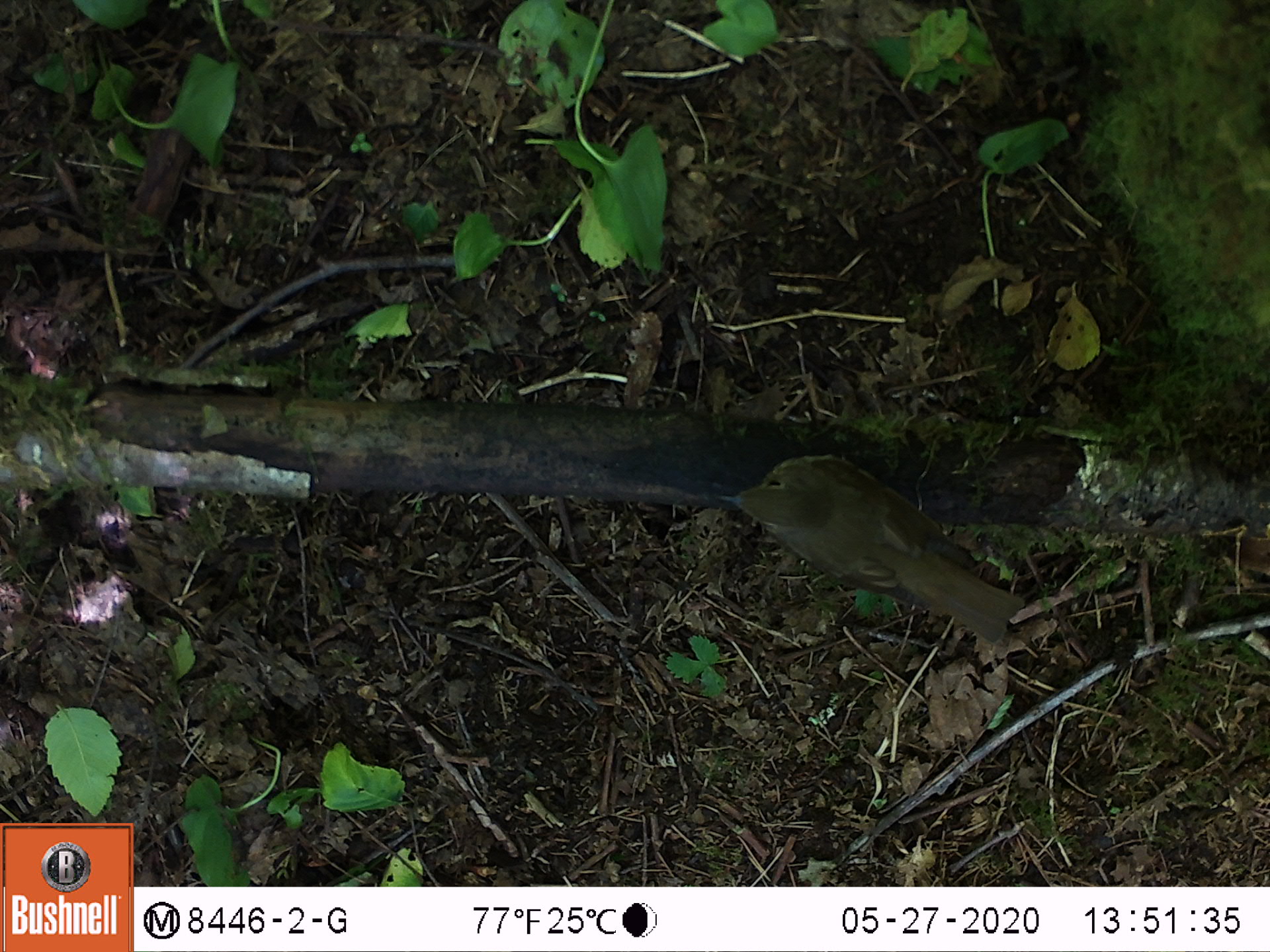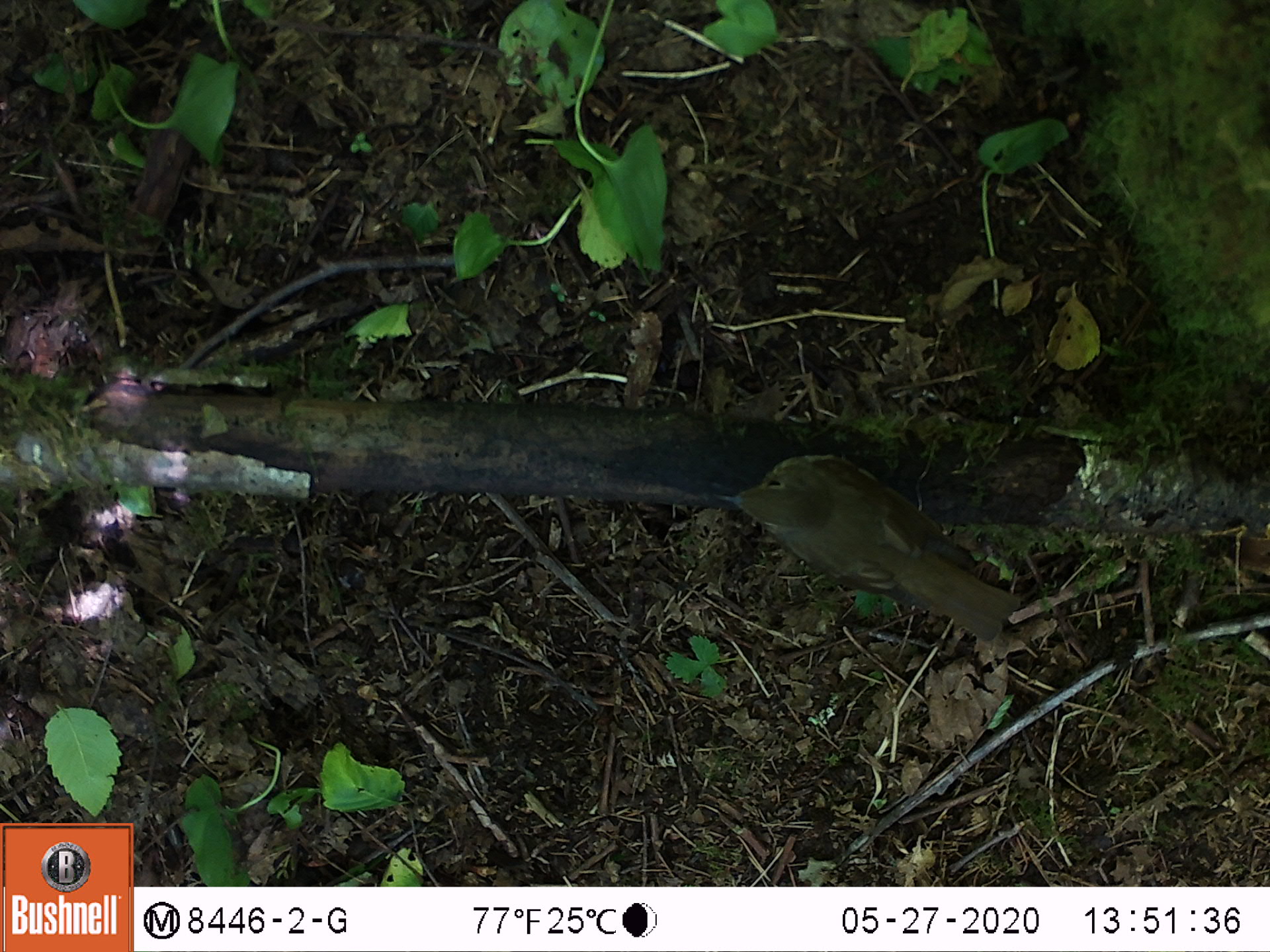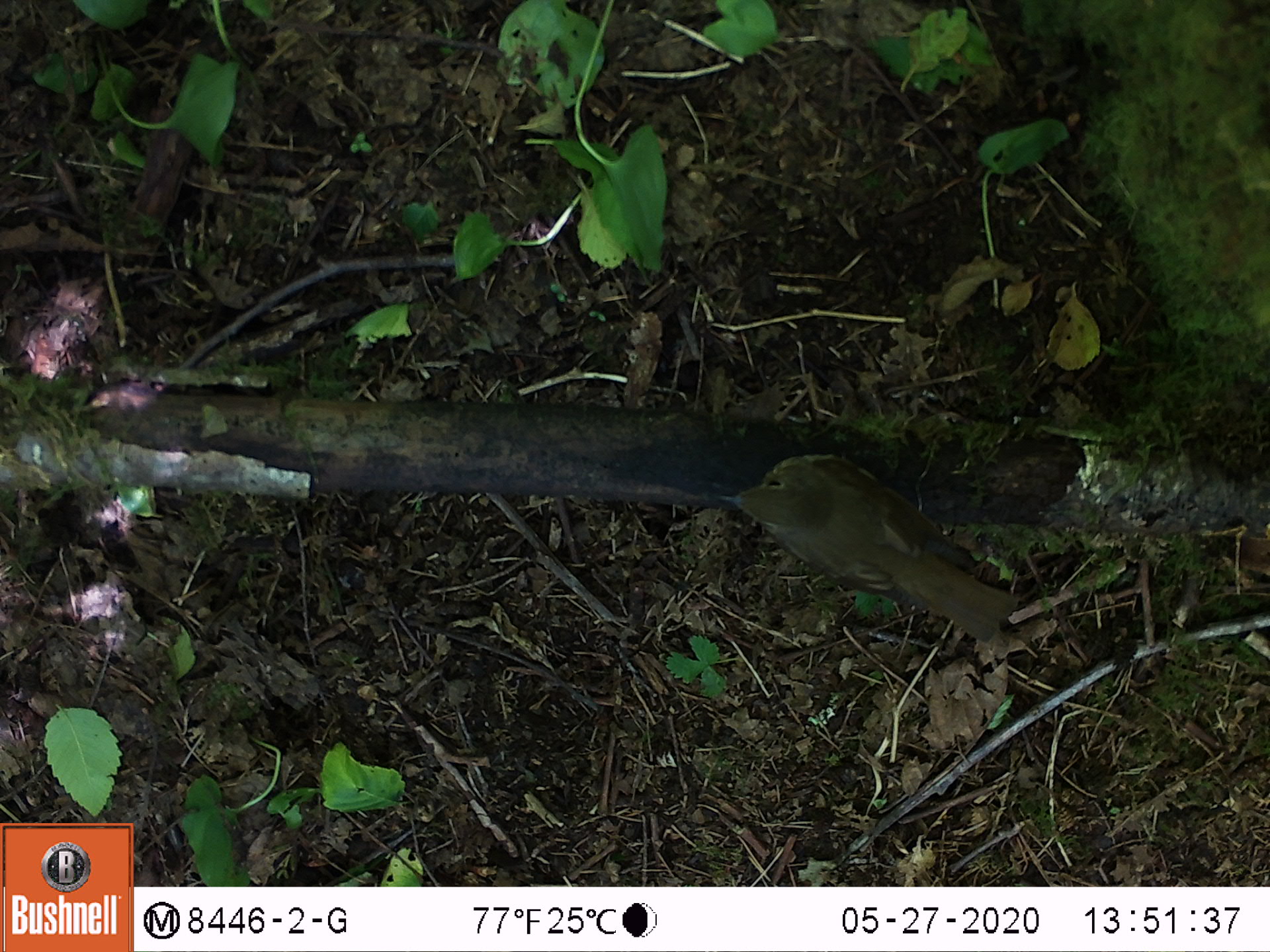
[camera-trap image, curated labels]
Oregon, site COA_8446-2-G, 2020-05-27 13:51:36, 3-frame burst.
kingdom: Animalia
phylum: Chordata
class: Aves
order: Passeriformes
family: Turdidae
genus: Catharus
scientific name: Catharus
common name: brown thrushes and nightingale-thrushes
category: catharus species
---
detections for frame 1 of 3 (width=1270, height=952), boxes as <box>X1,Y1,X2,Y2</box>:
catharus species: <box>707,446,1020,651</box>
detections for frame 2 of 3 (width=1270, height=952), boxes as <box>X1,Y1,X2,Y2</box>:
catharus species: <box>701,445,1019,640</box>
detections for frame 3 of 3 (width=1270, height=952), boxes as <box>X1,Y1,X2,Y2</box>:
catharus species: <box>703,442,1024,649</box>